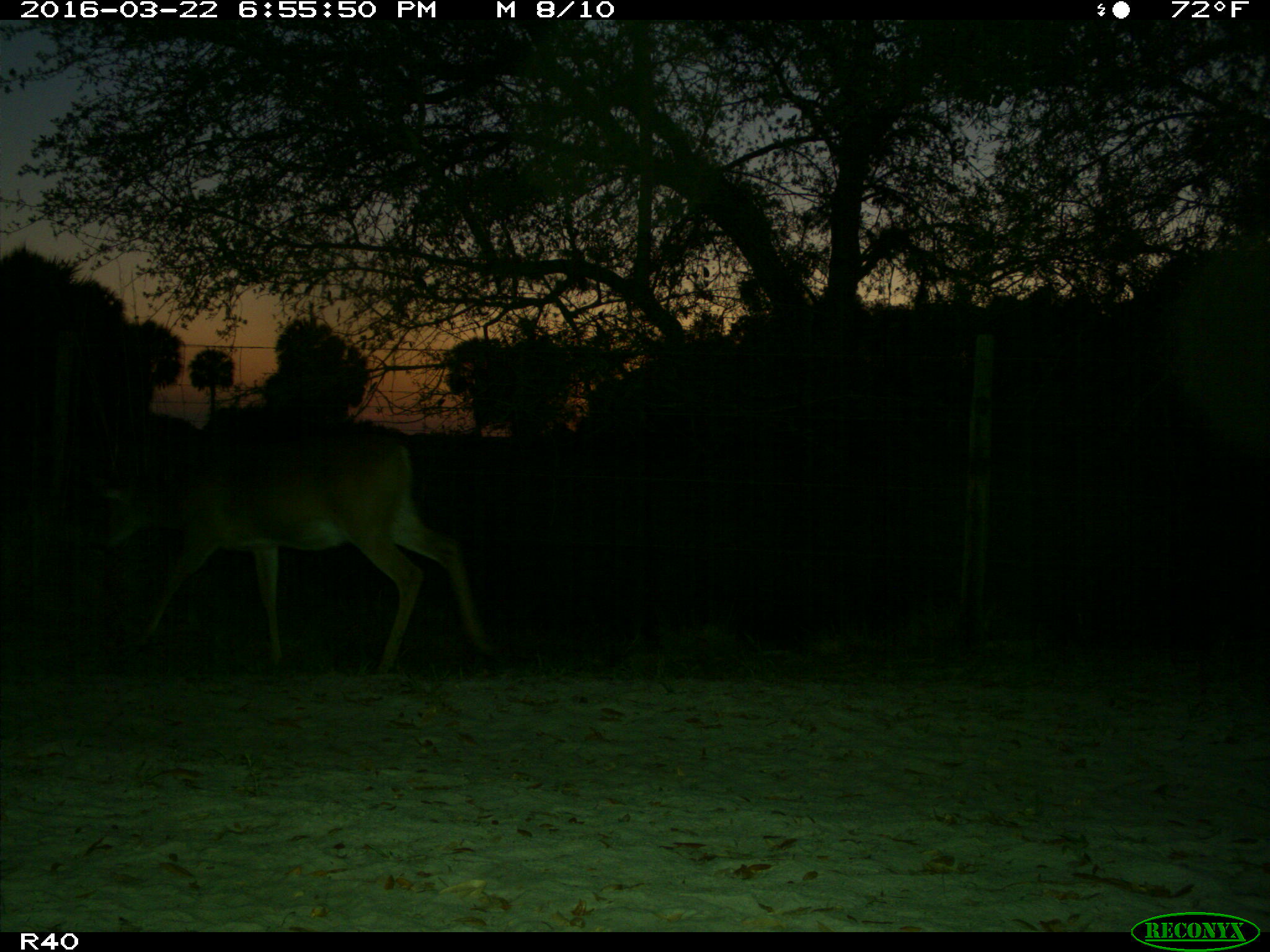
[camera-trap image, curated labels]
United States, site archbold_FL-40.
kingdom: Animalia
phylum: Chordata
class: Mammalia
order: Artiodactyla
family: Cervidae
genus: Odocoileus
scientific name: Odocoileus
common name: deer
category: unidentified deer